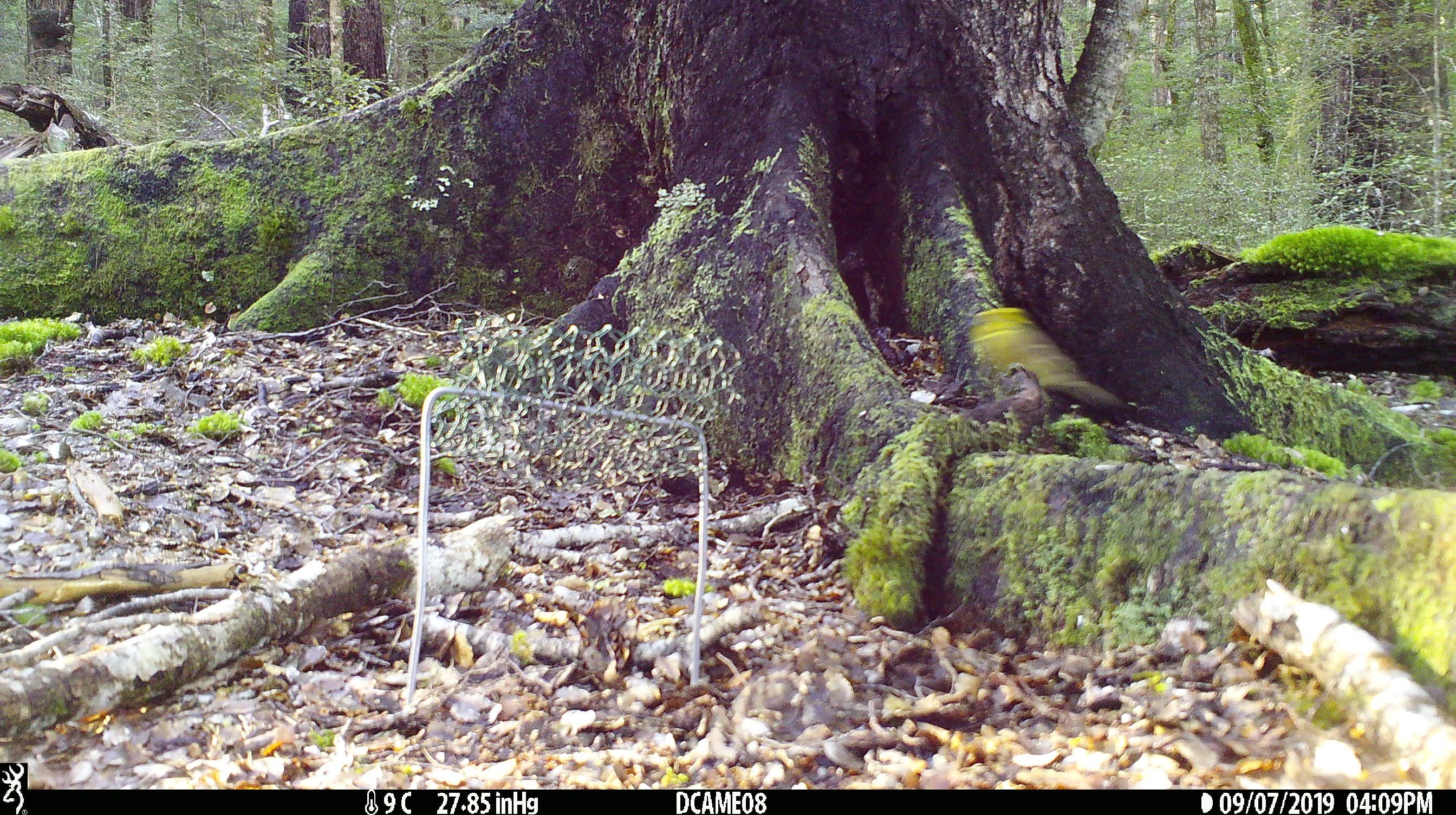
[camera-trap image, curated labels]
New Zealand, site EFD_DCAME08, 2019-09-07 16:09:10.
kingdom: Animalia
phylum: Chordata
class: Aves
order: Passeriformes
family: Emberizidae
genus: Emberiza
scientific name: Emberiza citrinella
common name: yellowhammer